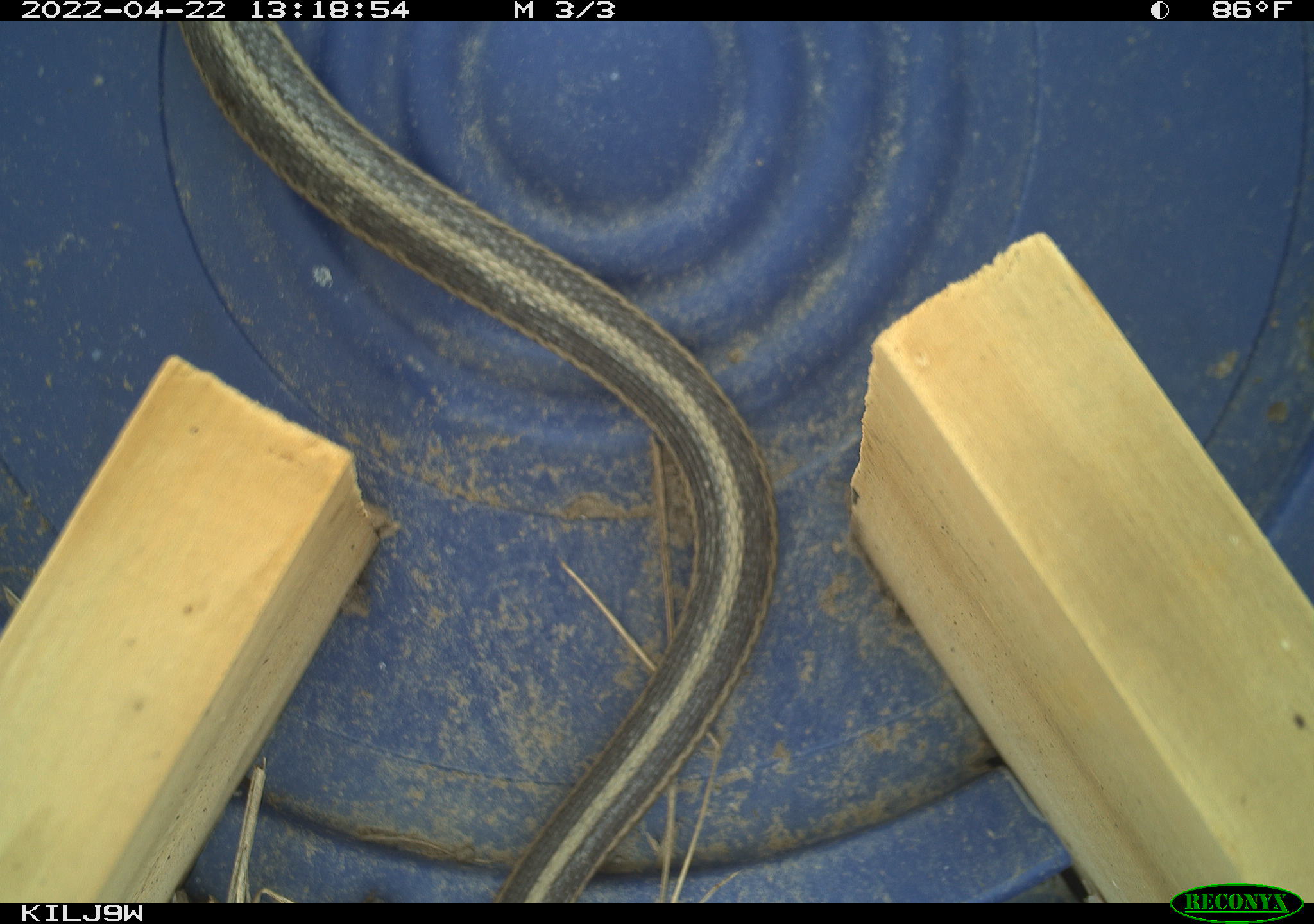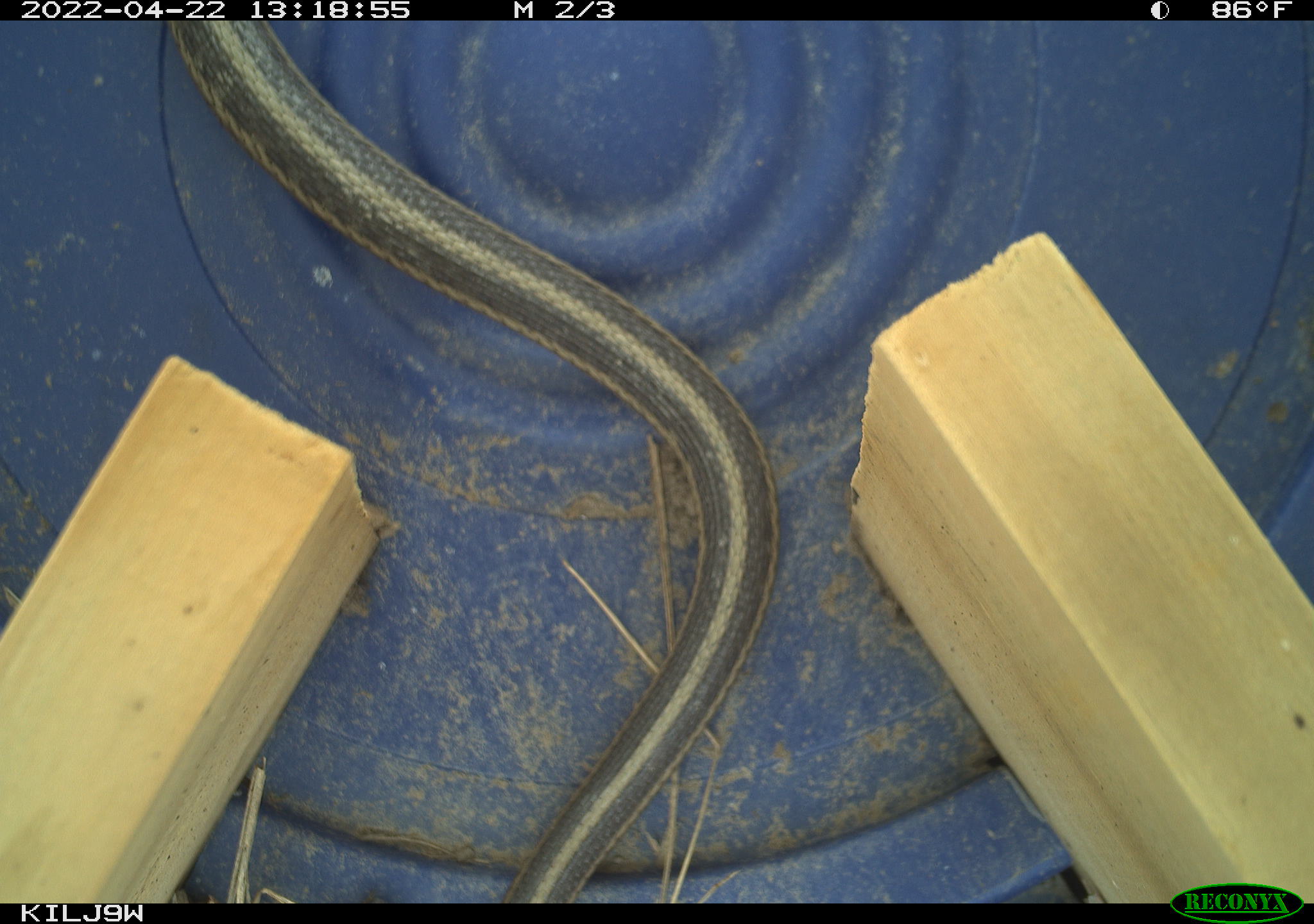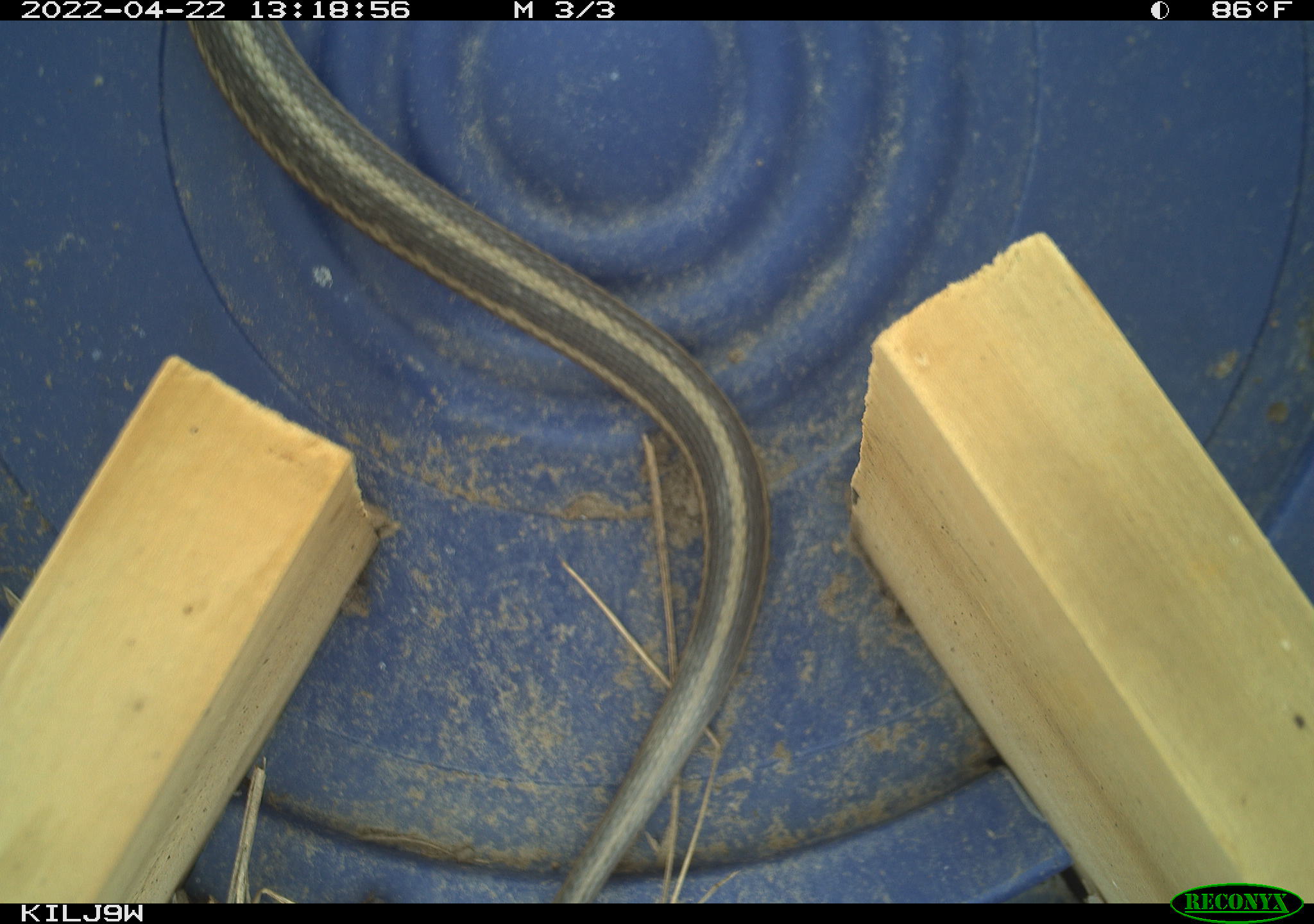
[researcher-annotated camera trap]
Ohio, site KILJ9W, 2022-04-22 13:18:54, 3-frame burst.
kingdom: Animalia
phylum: Chordata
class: Reptilia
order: Squamata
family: Colubridae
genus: Thamnophis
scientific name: Thamnophis sirtalis sirtalis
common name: eastern gartersnake